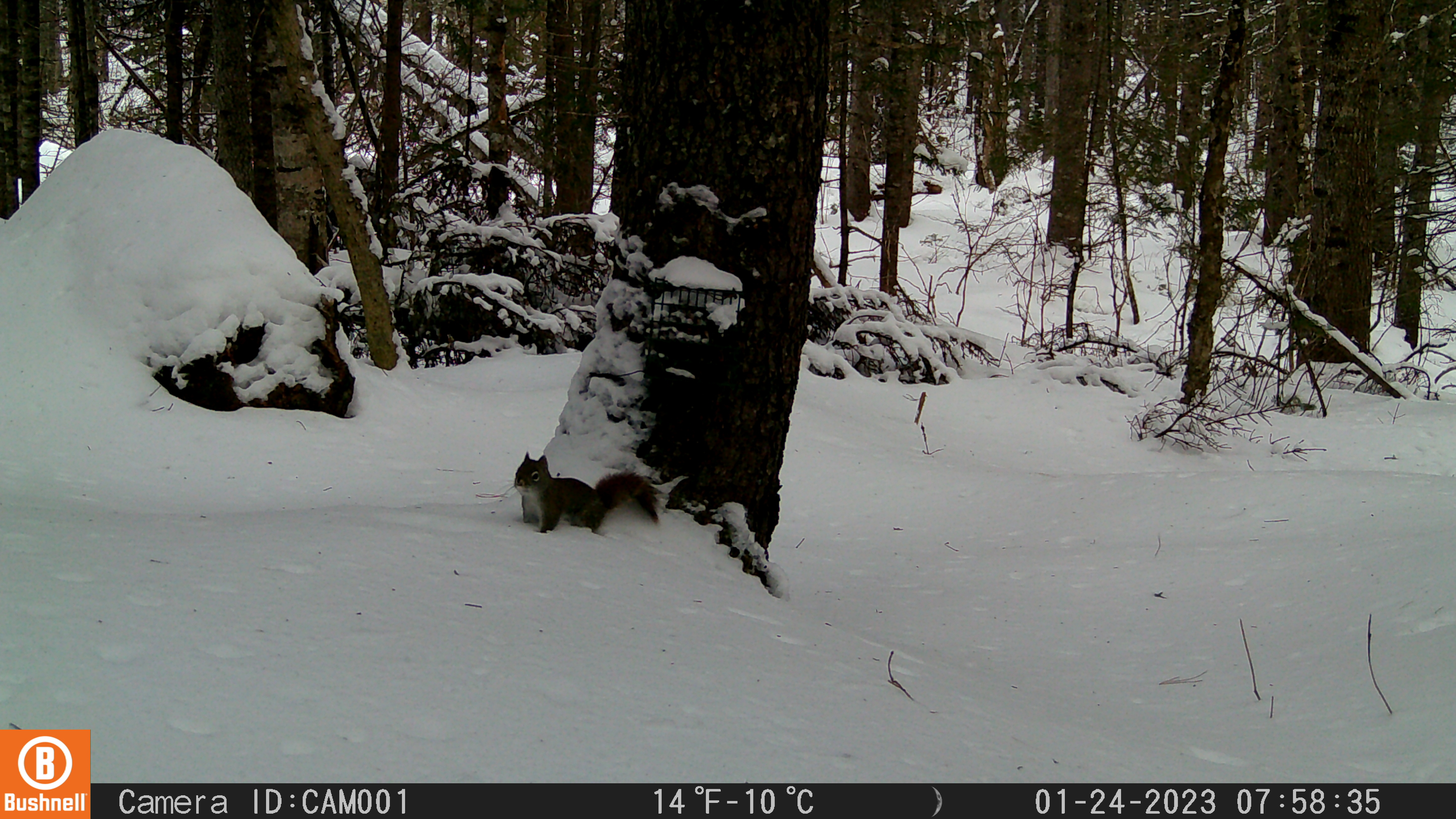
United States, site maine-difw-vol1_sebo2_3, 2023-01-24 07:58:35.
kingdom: Animalia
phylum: Chordata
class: Mammalia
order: Rodentia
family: Sciuridae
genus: Tamiasciurus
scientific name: Tamiasciurus hudsonicus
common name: red squirrel